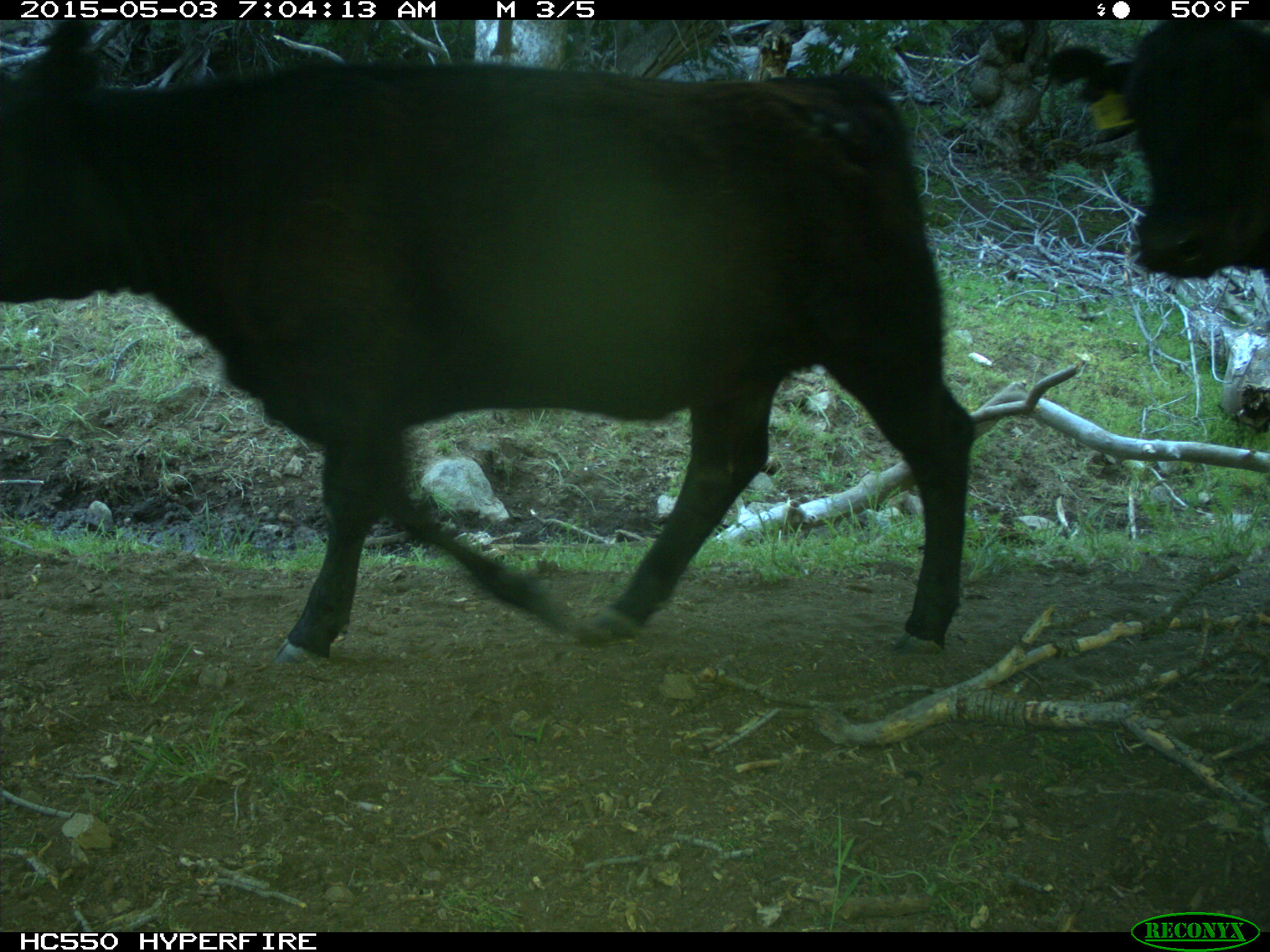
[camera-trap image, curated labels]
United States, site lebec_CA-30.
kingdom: Animalia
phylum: Chordata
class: Mammalia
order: Artiodactyla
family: Bovidae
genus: Bos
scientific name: Bos taurus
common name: domestic cow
Bos taurus (domestic cow).